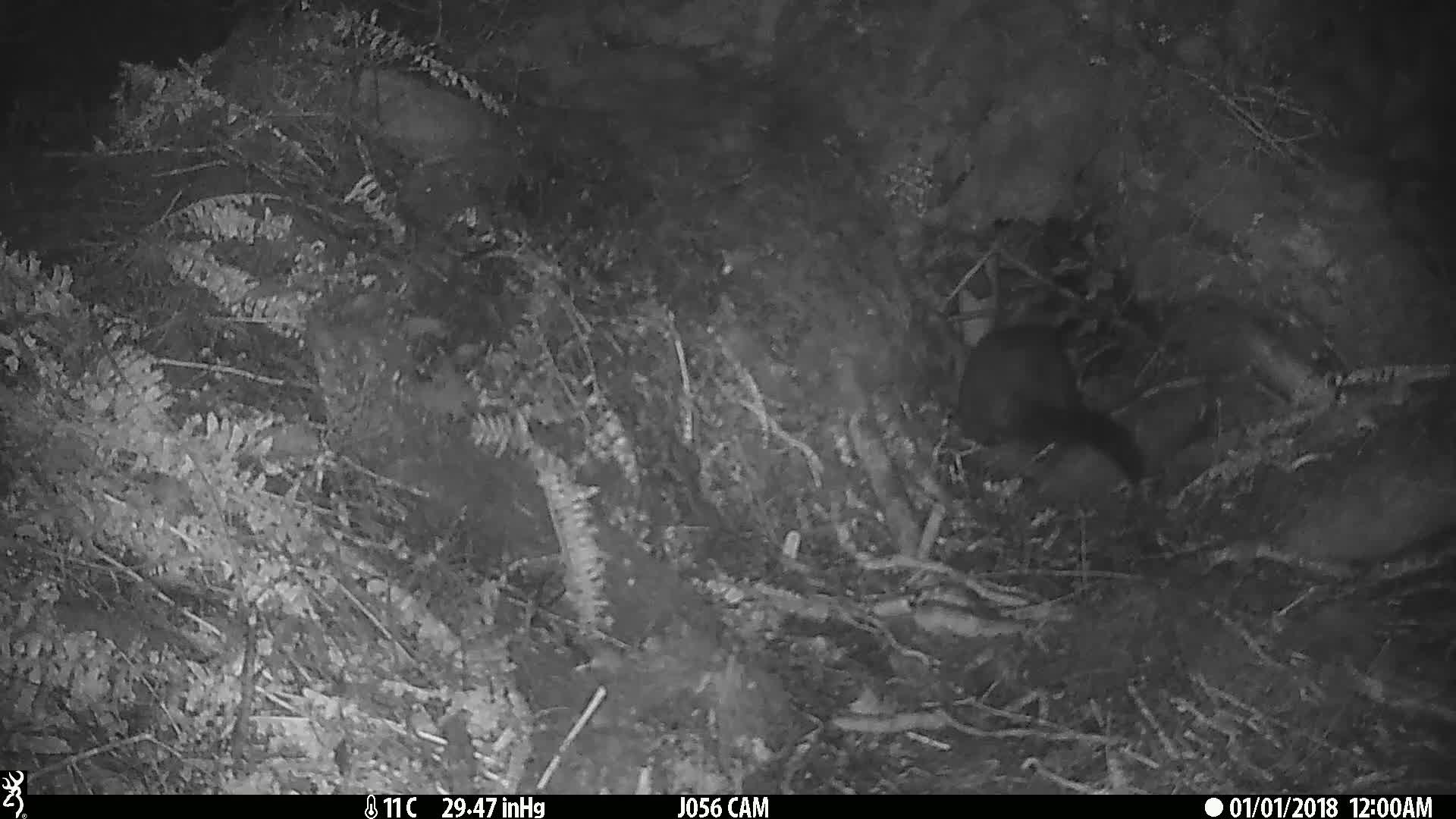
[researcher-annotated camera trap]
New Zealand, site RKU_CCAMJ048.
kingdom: Animalia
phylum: Chordata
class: Mammalia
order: Diprotodontia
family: Phalangeridae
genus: Trichosurus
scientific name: Trichosurus vulpecula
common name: common brushtail possum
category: possum